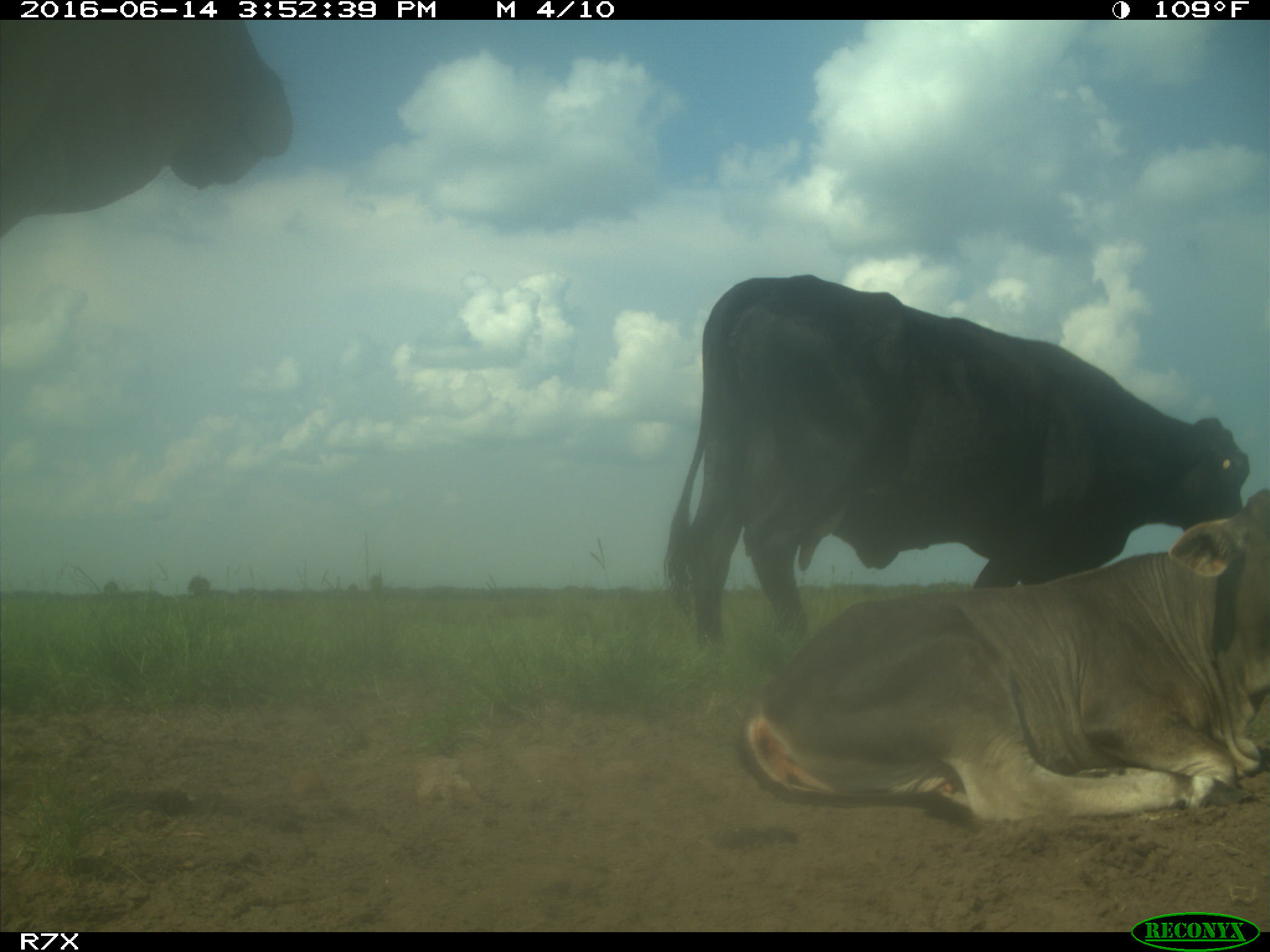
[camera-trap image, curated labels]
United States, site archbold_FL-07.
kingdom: Animalia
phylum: Chordata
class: Mammalia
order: Artiodactyla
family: Bovidae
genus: Bos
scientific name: Bos taurus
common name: domestic cow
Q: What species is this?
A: Bos taurus (domestic cow).